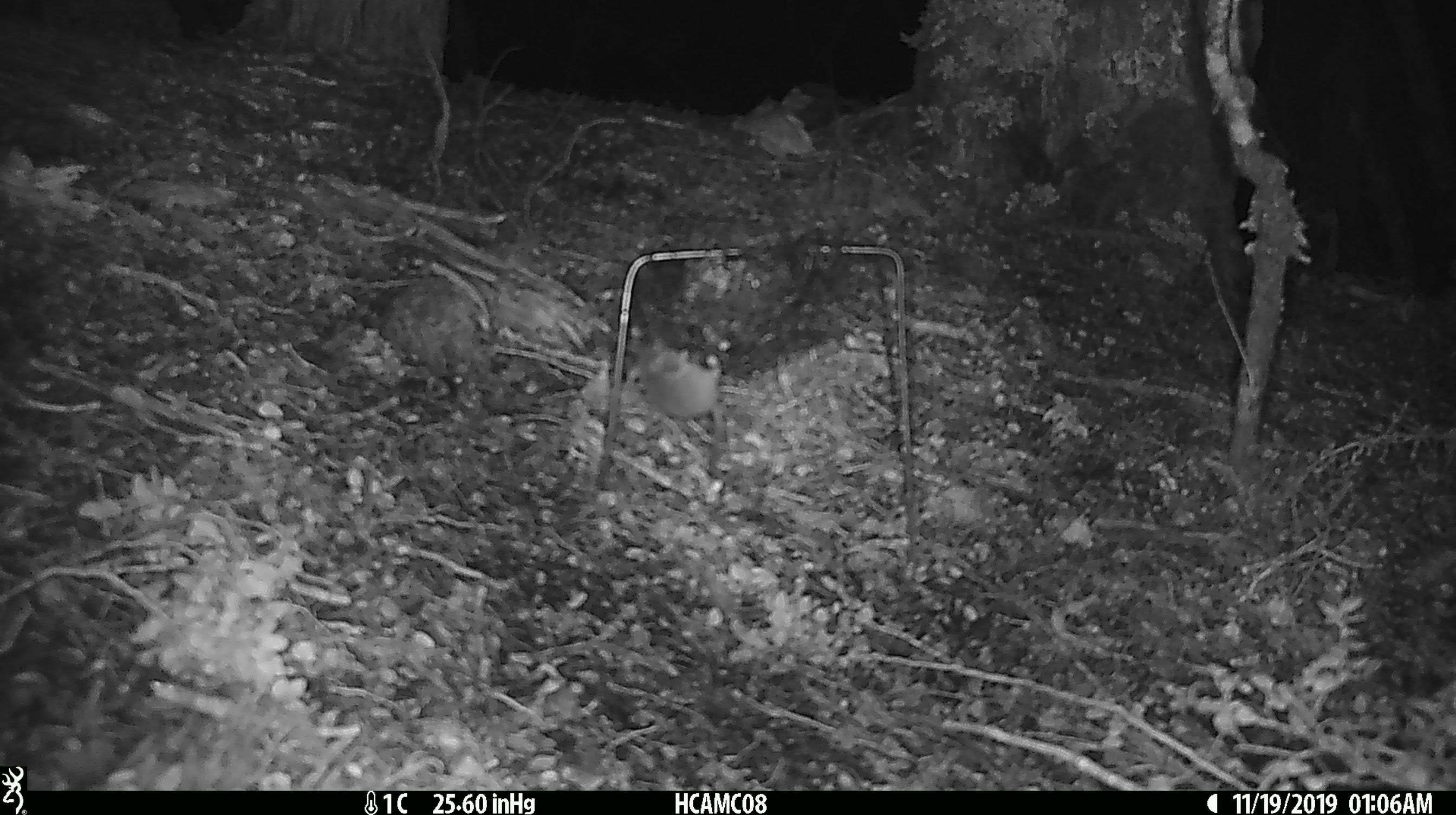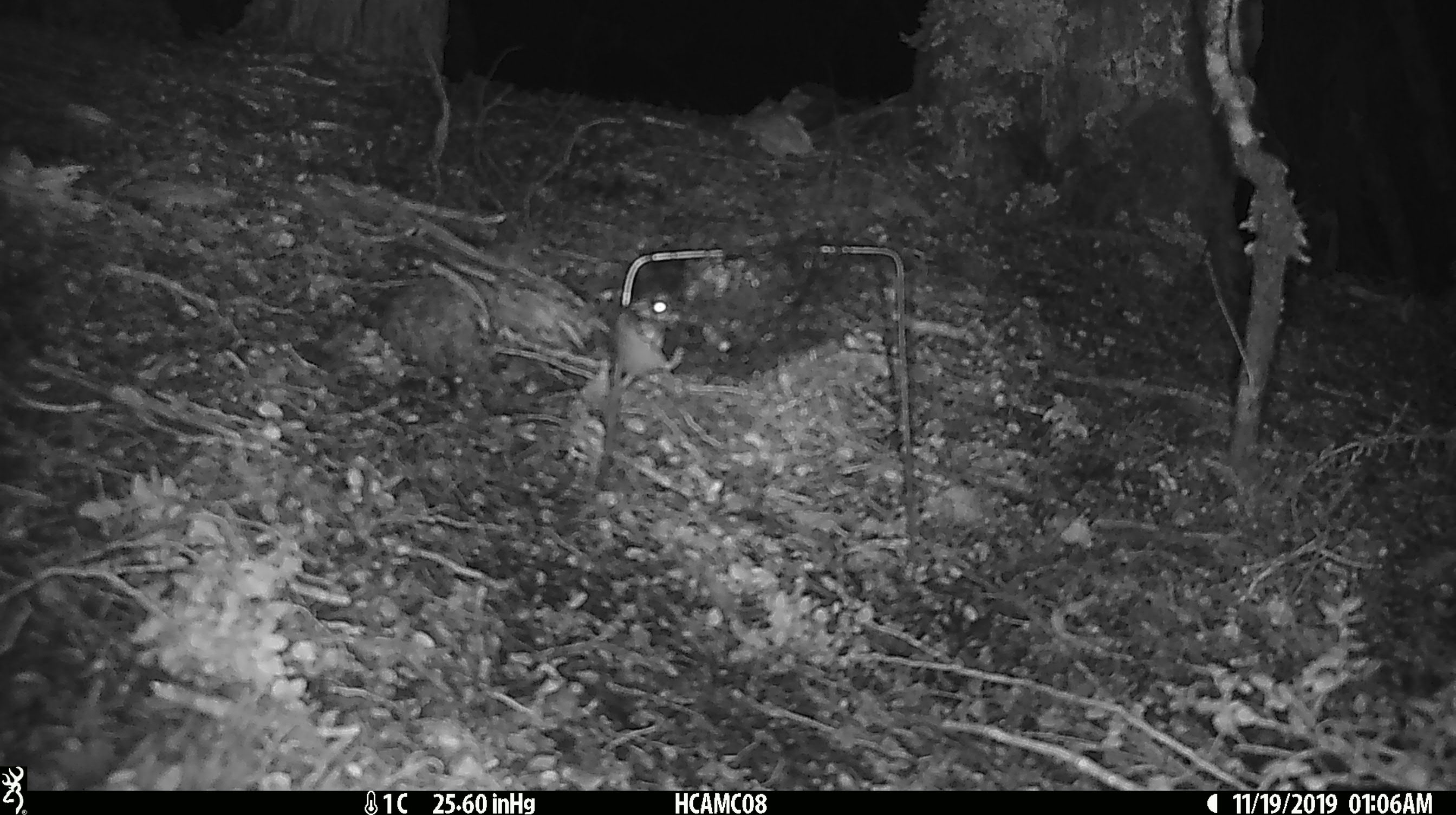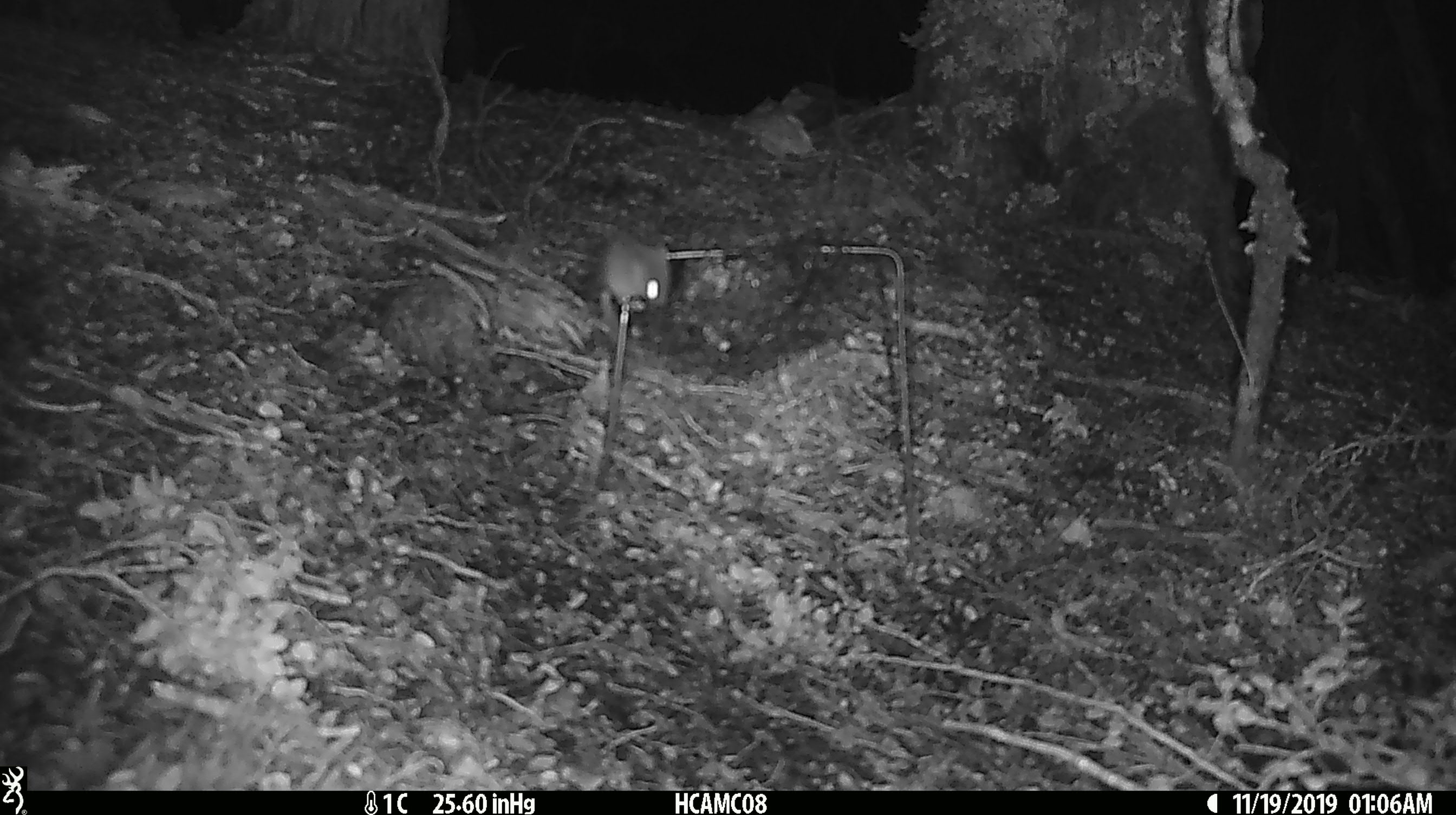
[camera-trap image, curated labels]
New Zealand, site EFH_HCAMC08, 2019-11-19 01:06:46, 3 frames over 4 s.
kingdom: Animalia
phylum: Chordata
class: Mammalia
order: Rodentia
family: Muridae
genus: Mus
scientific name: Mus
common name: mouse